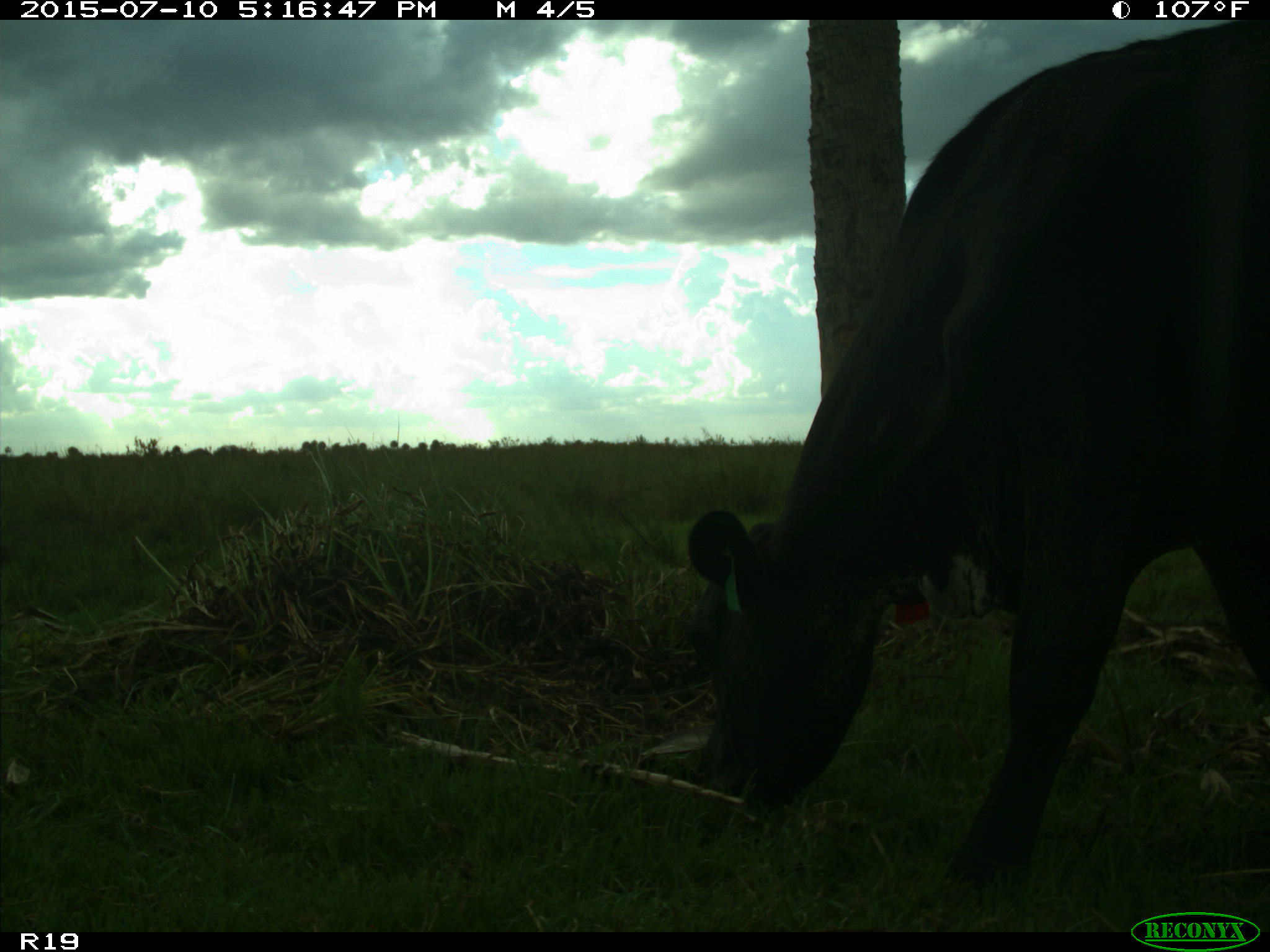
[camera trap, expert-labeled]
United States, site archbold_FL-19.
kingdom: Animalia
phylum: Chordata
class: Mammalia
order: Artiodactyla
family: Bovidae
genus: Bos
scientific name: Bos taurus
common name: domestic cow